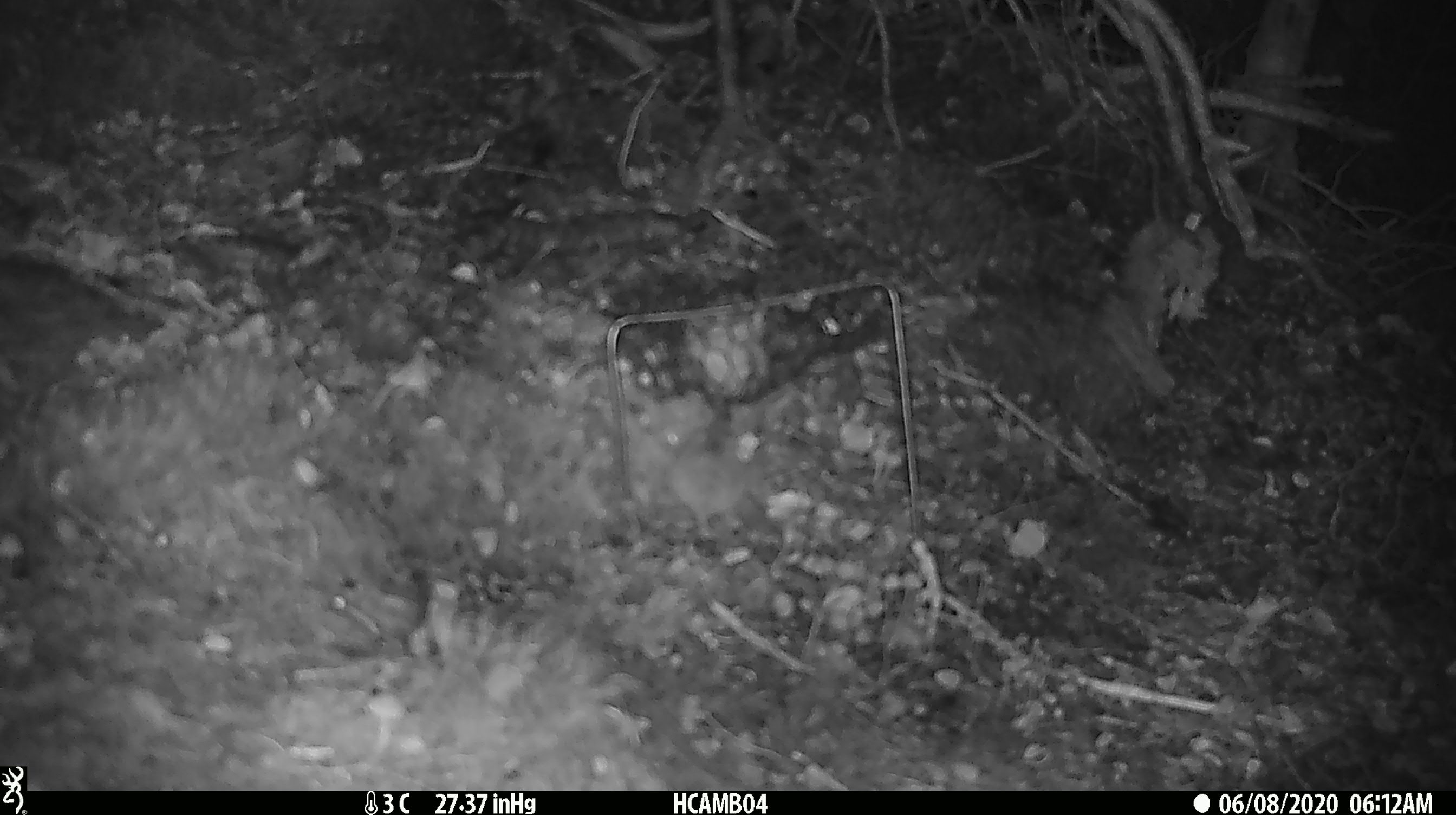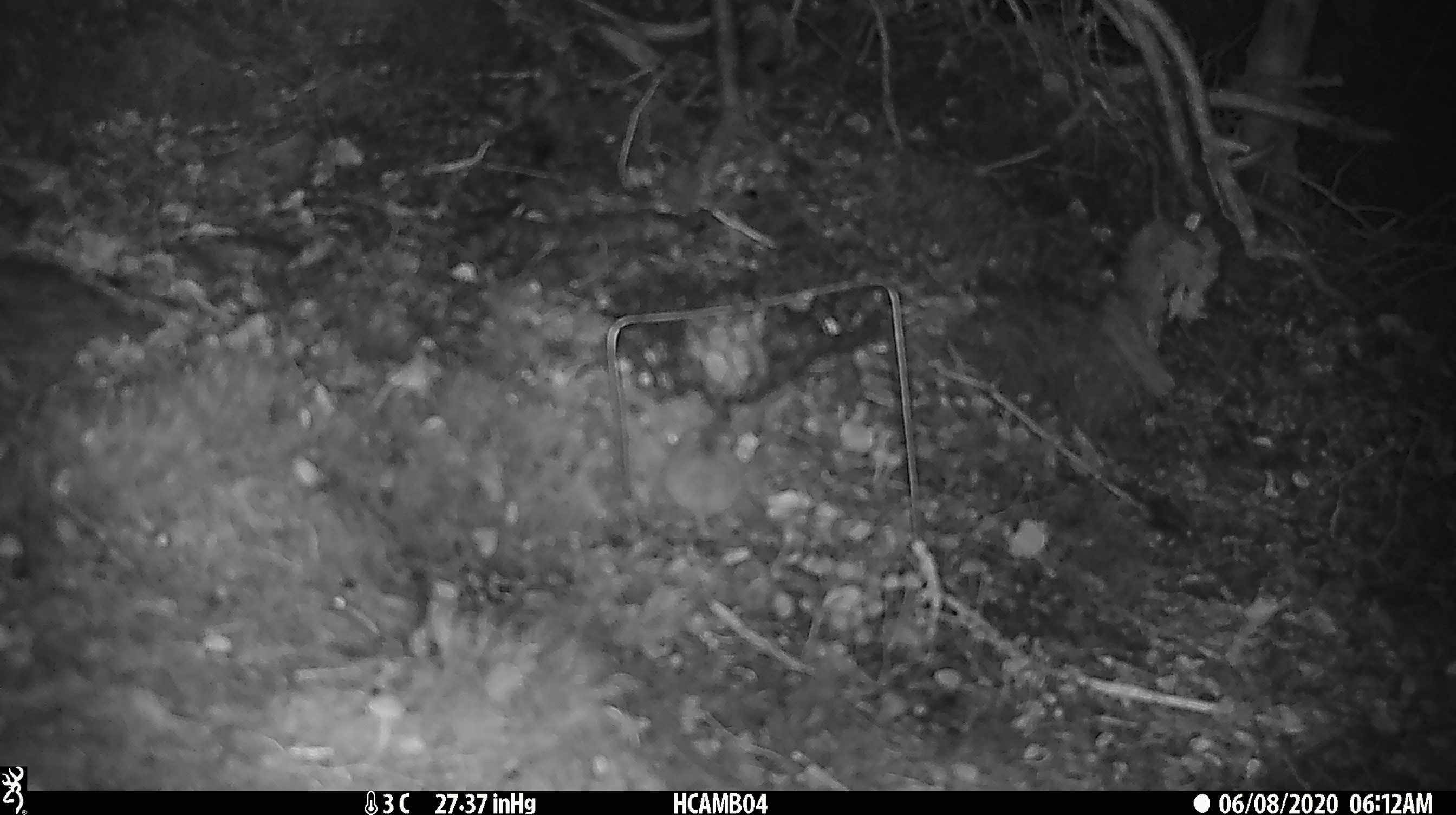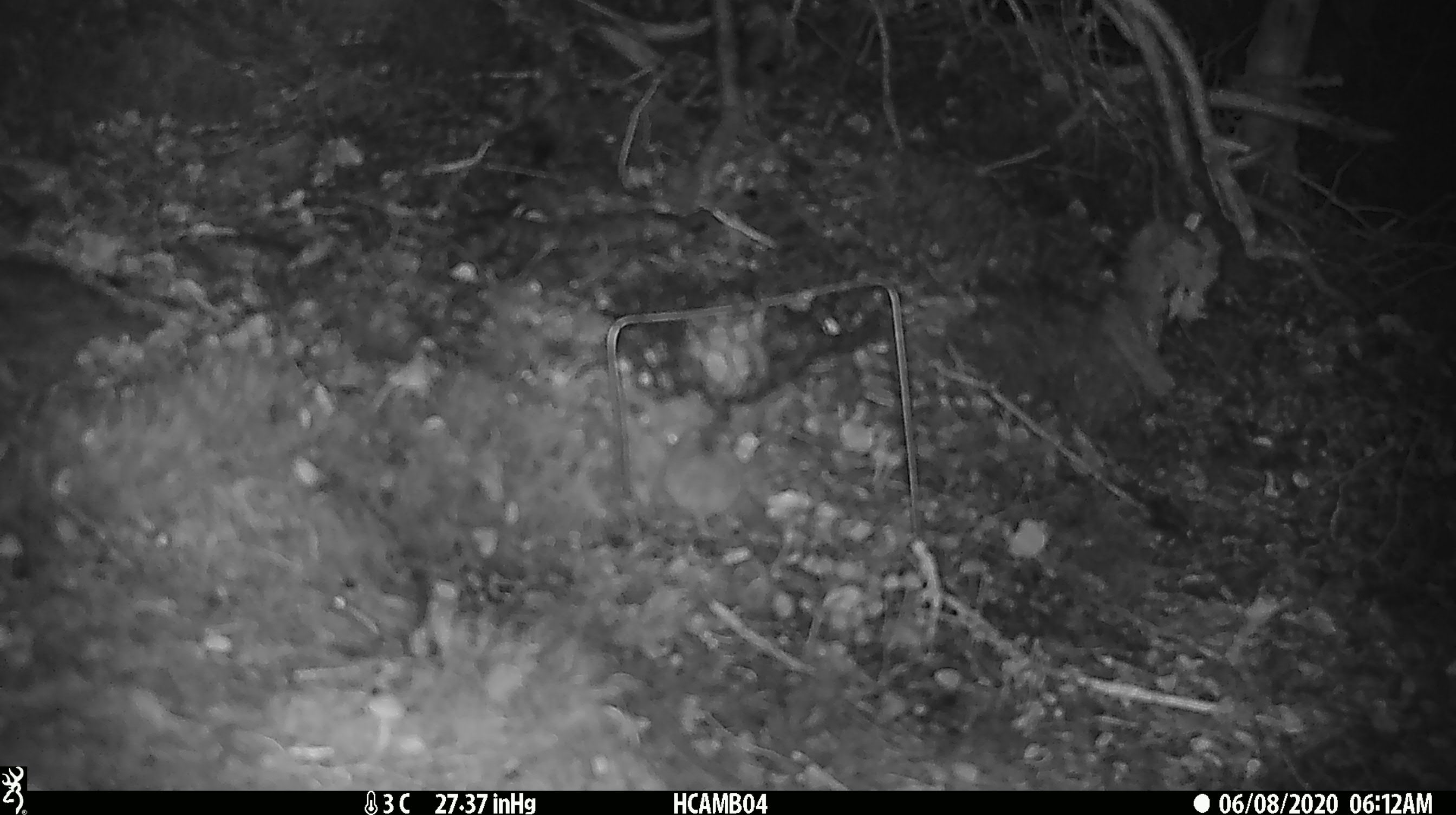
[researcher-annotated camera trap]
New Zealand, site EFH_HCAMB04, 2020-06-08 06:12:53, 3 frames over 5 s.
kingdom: Animalia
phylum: Chordata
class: Mammalia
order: Rodentia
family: Muridae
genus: Mus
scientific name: Mus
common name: mouse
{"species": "mouse (Mus)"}